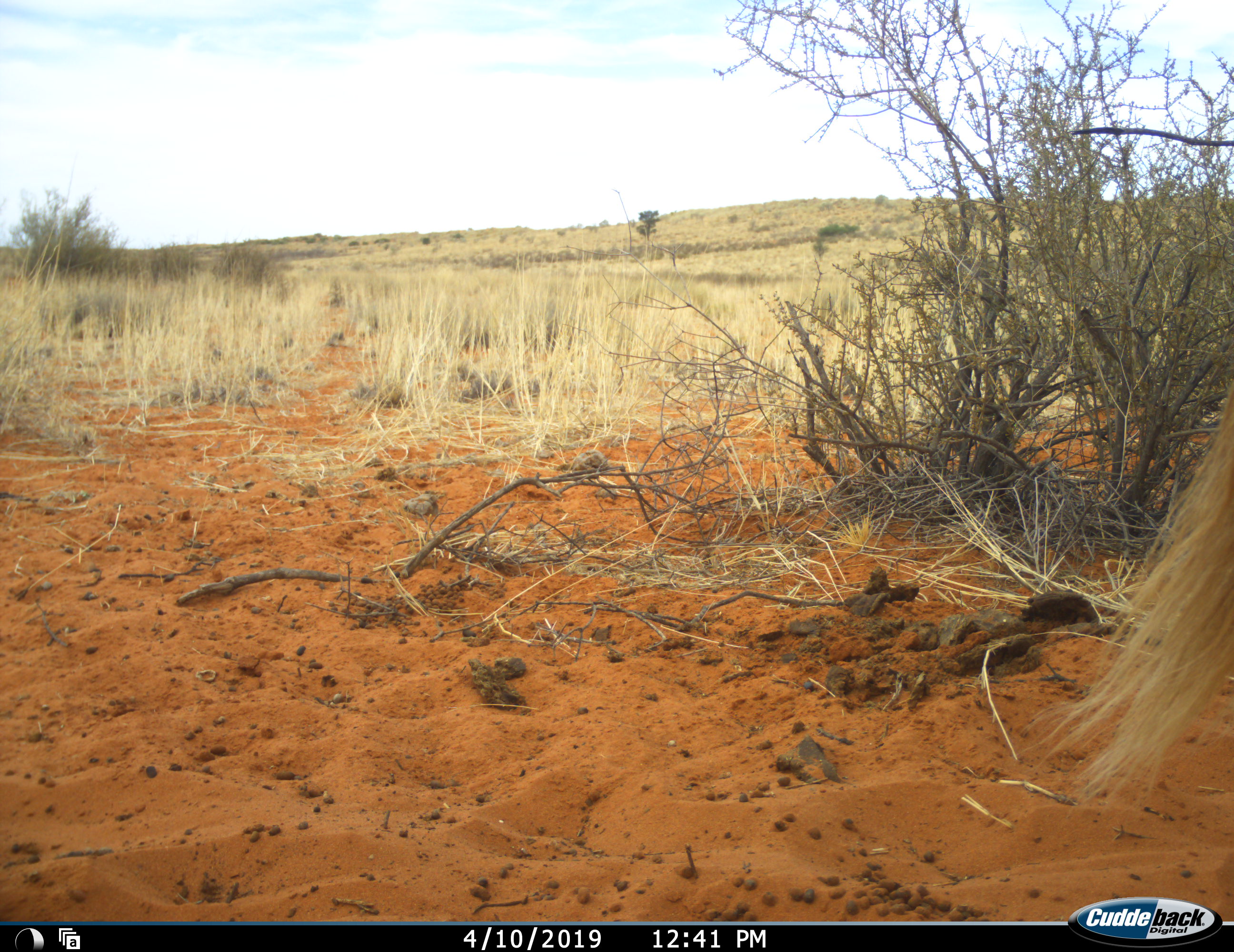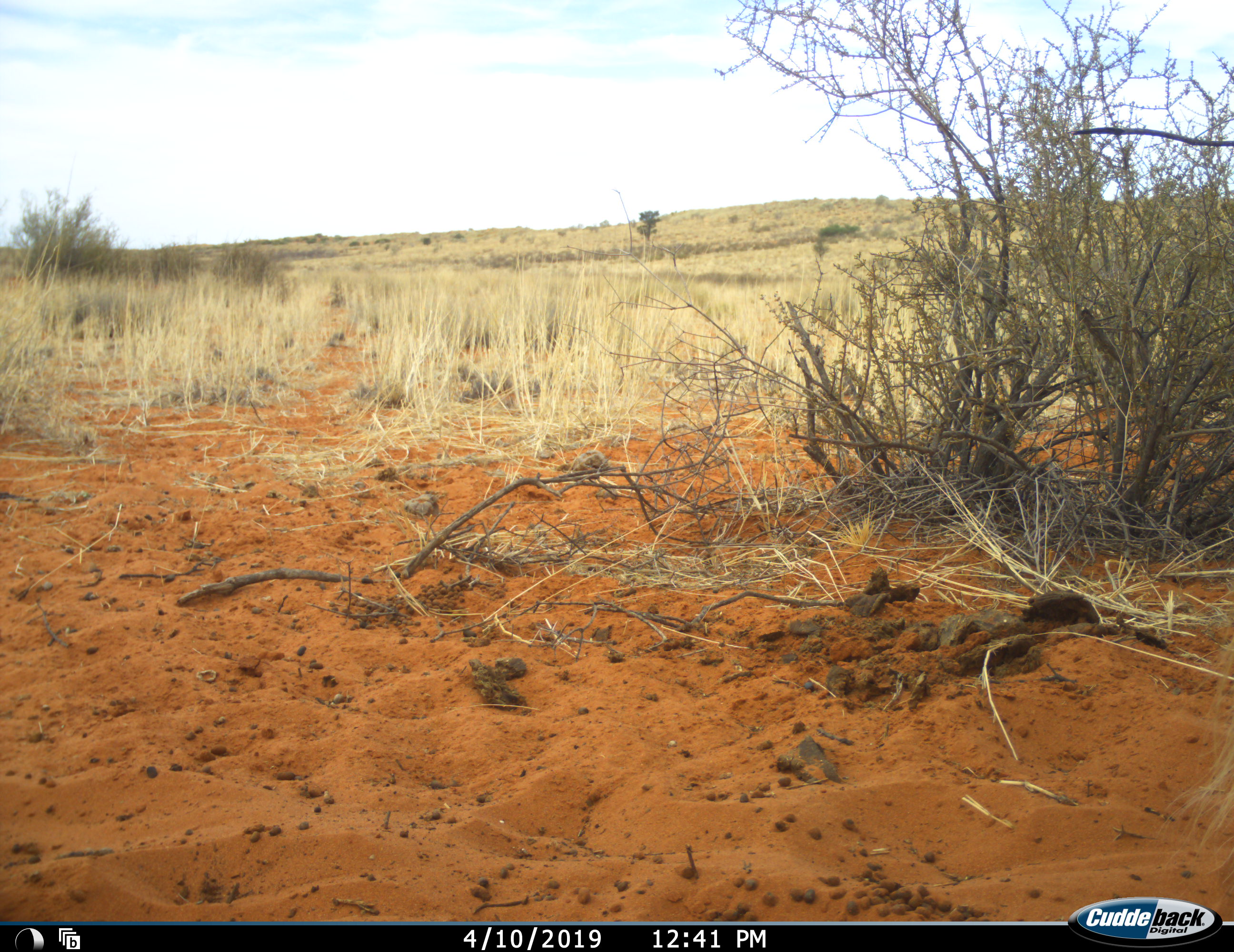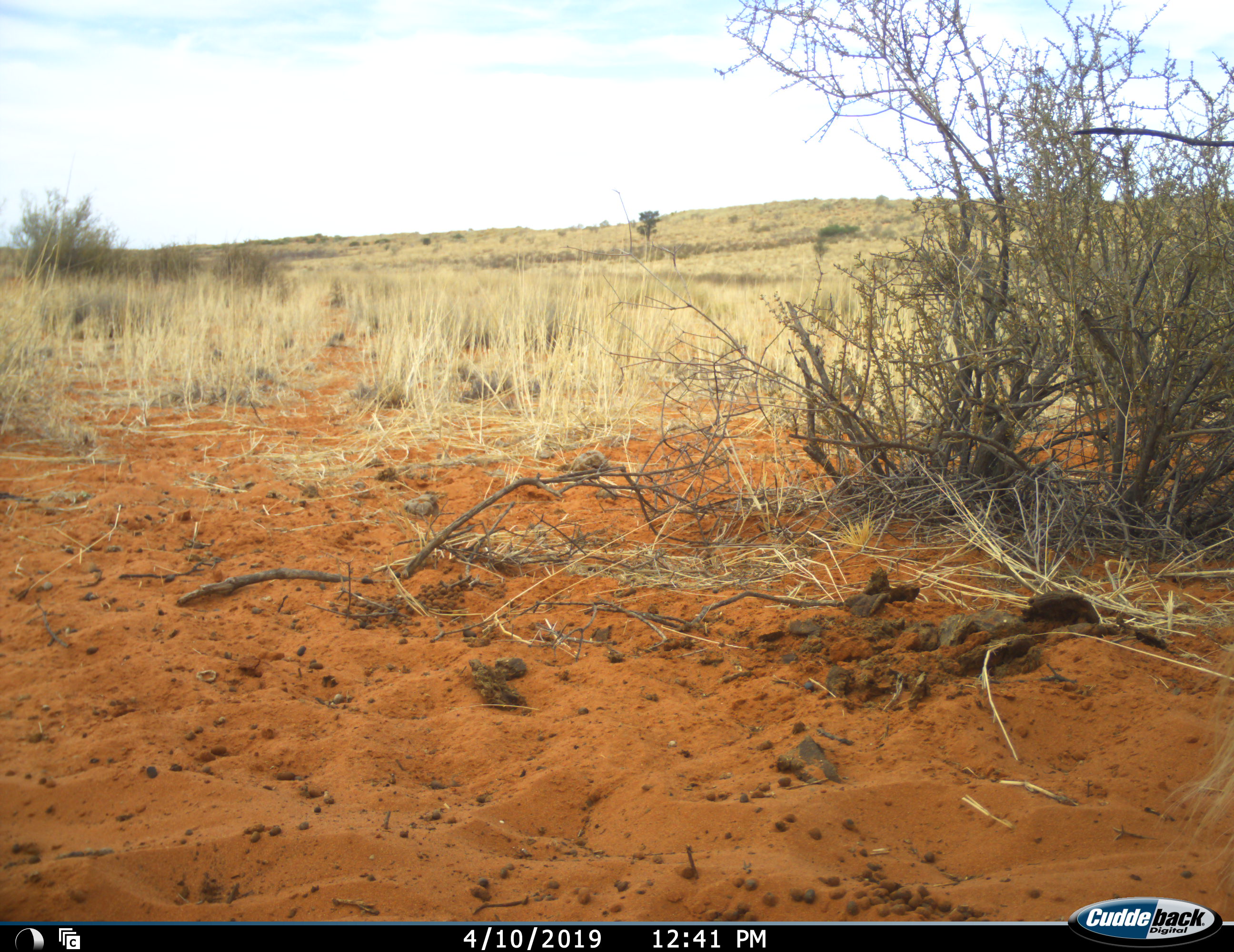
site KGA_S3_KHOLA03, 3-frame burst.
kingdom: Animalia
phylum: Chordata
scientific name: Vertebrata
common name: domestic animal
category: domesticanimal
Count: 1.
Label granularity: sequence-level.